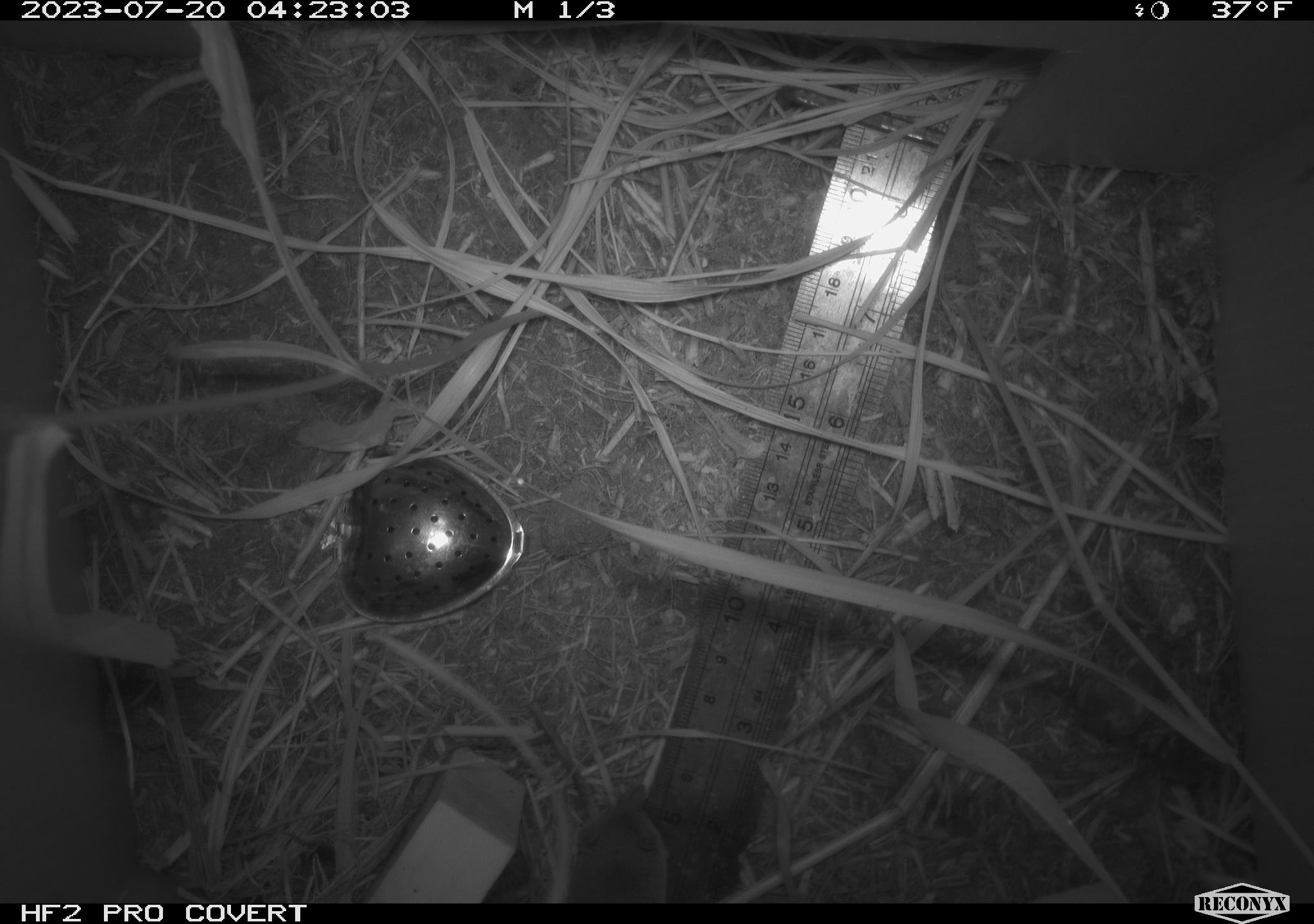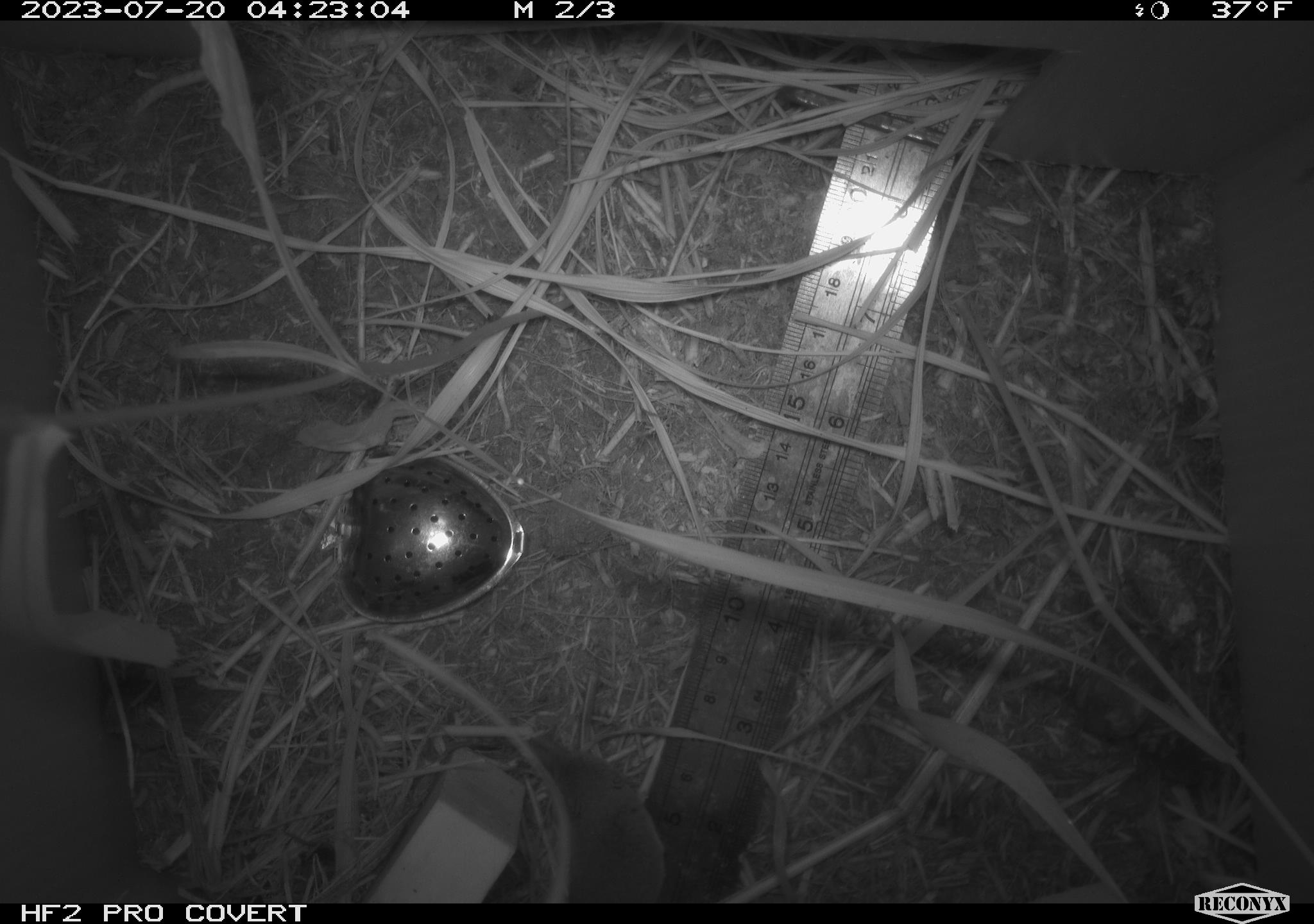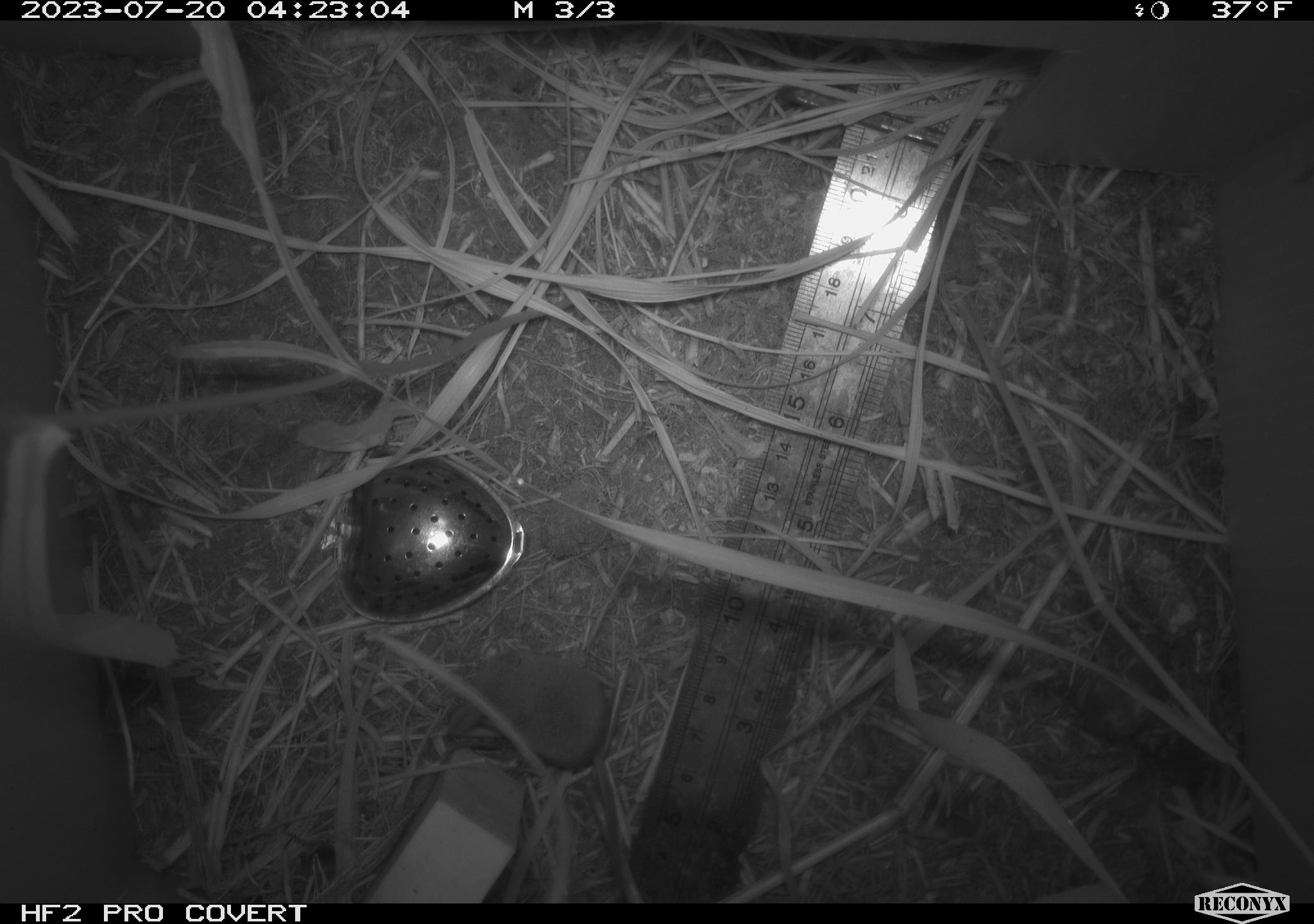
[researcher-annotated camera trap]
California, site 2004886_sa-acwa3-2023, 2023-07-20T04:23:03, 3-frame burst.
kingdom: Animalia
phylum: Chordata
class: Mammalia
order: Eulipotyphla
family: Soricidae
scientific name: Soricidae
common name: shrews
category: soricidae family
Soricidae family (shrews) (Soricidae).